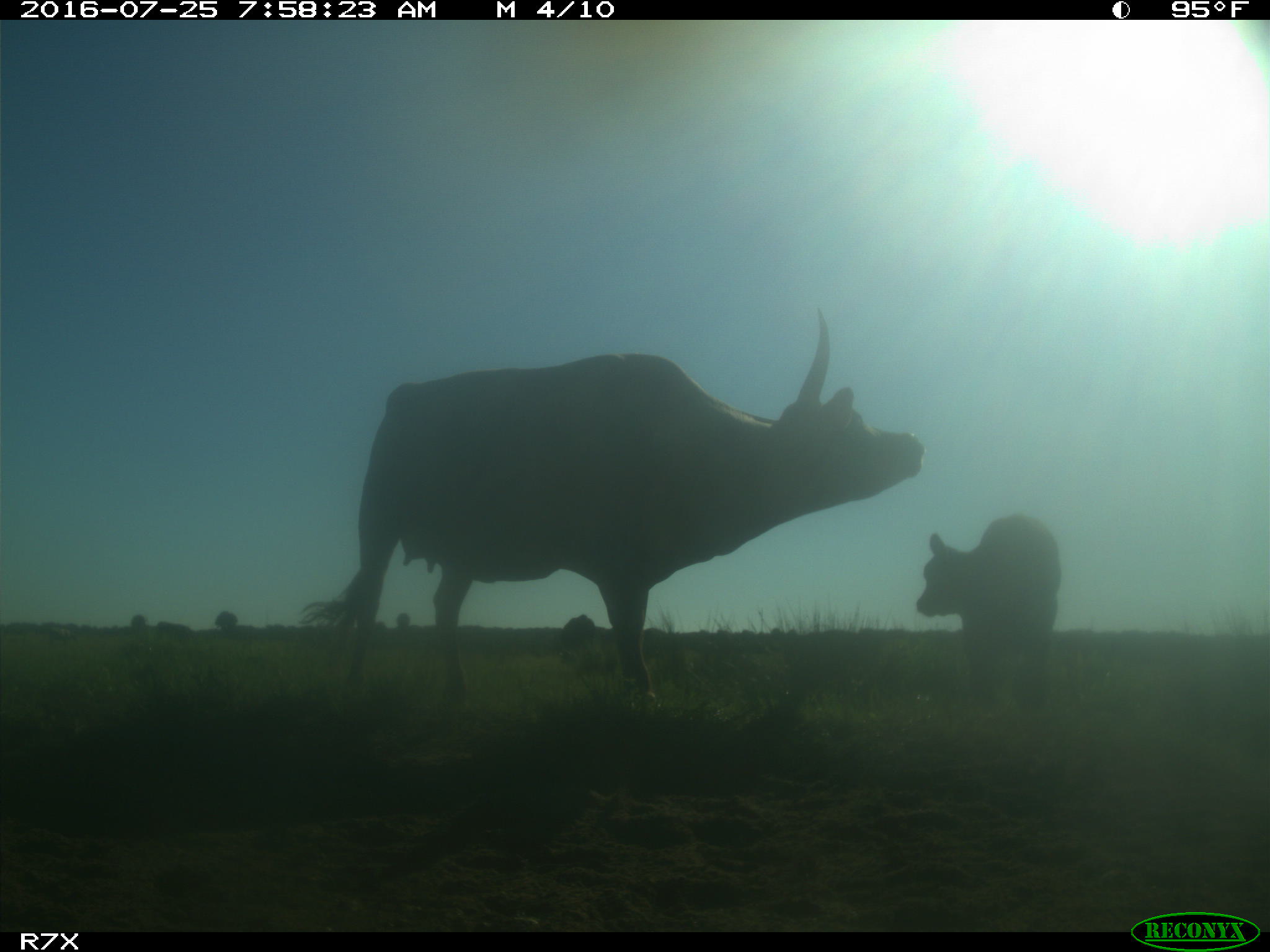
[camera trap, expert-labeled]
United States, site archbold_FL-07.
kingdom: Animalia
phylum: Chordata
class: Mammalia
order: Artiodactyla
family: Bovidae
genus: Bos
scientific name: Bos taurus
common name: domestic cow